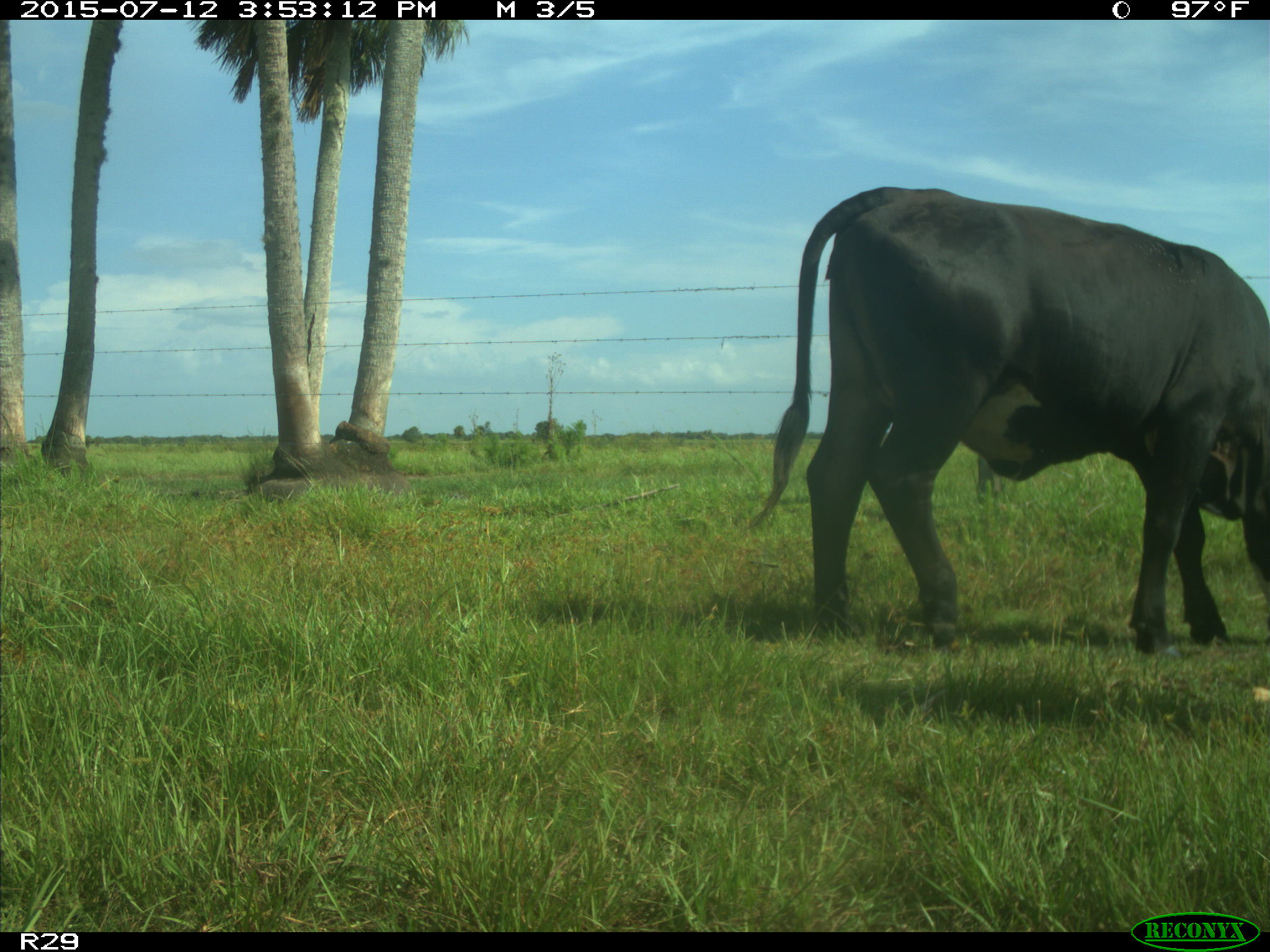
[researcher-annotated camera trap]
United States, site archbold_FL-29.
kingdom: Animalia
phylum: Chordata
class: Mammalia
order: Artiodactyla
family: Bovidae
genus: Bos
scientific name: Bos taurus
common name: domestic cow